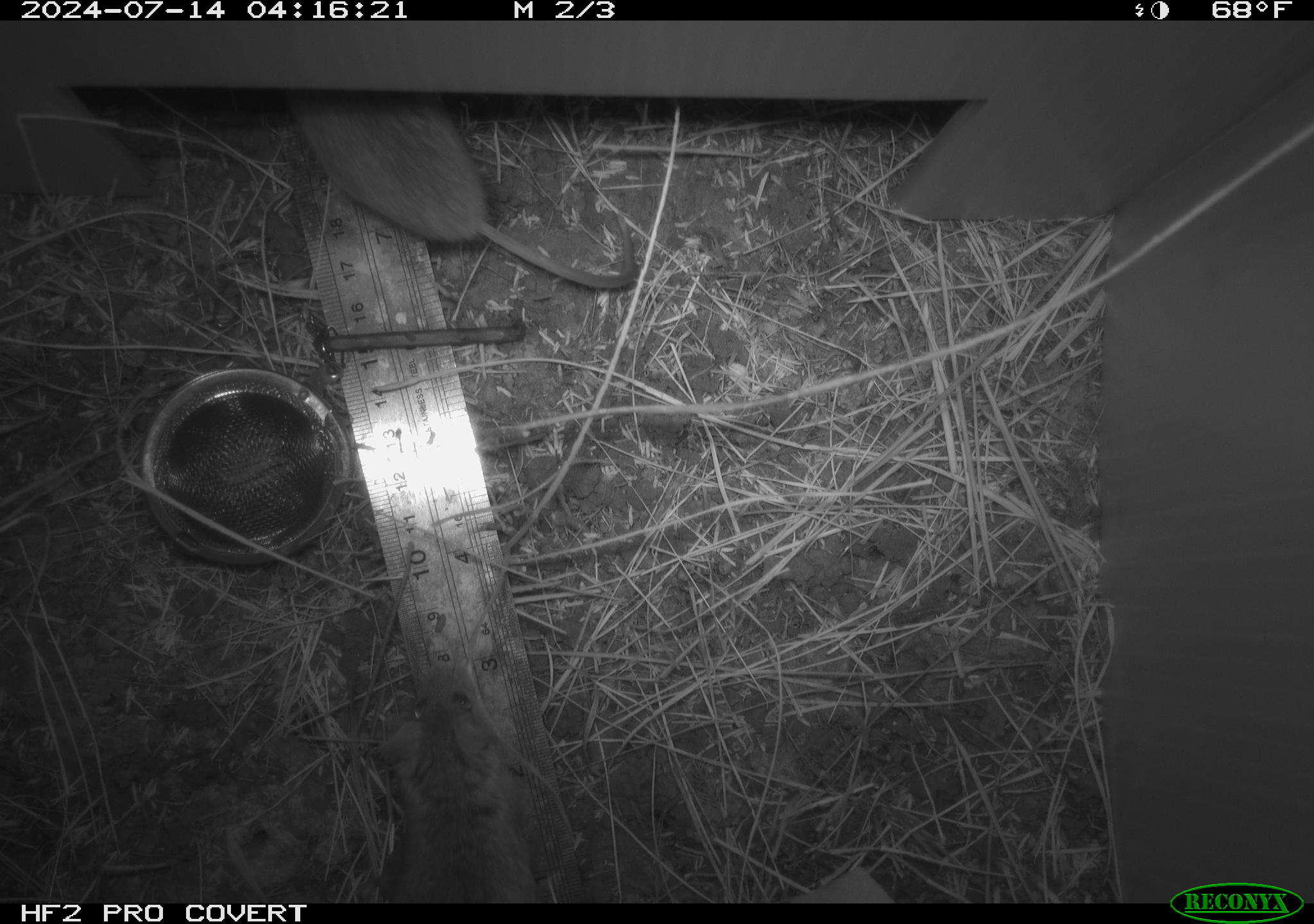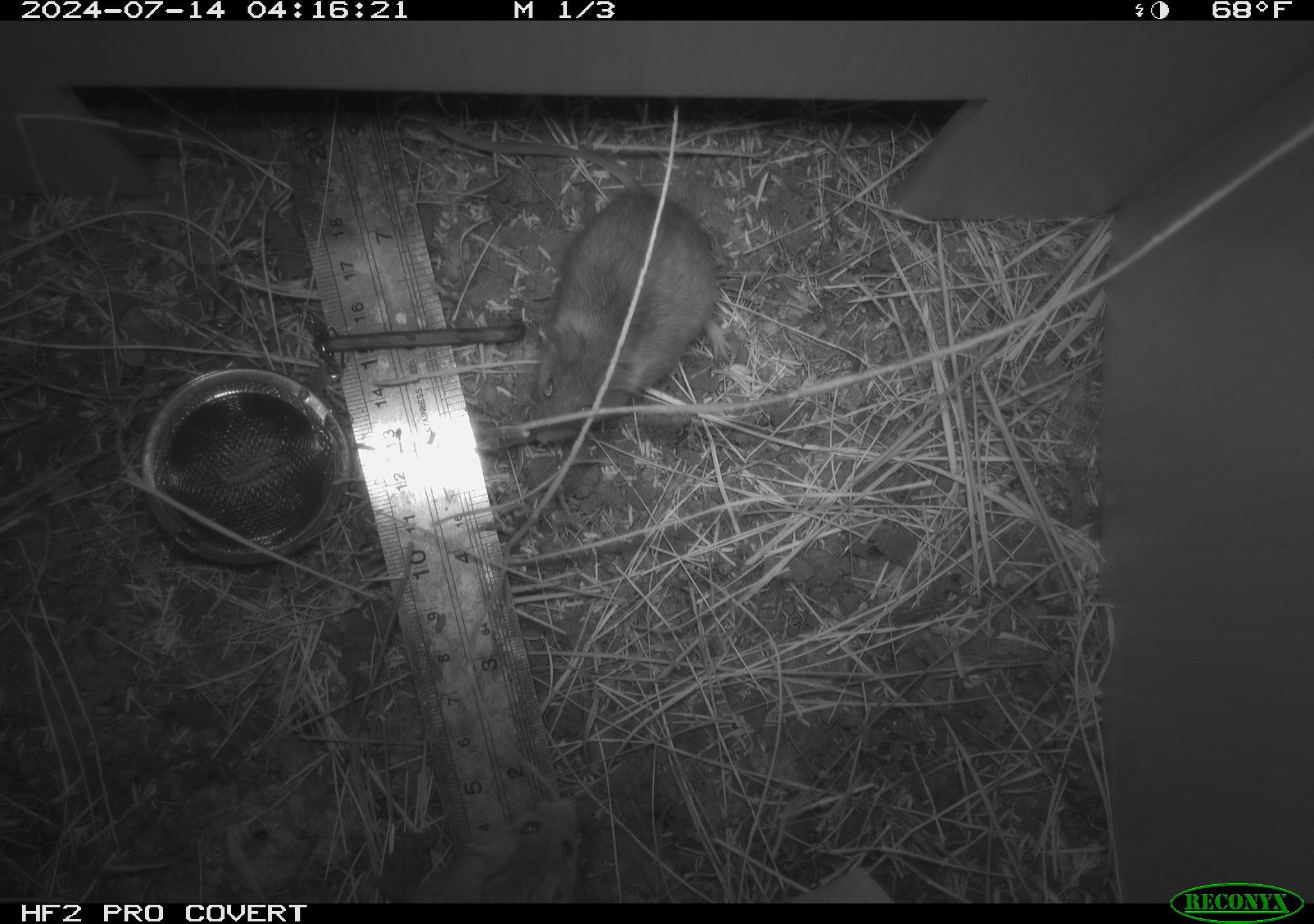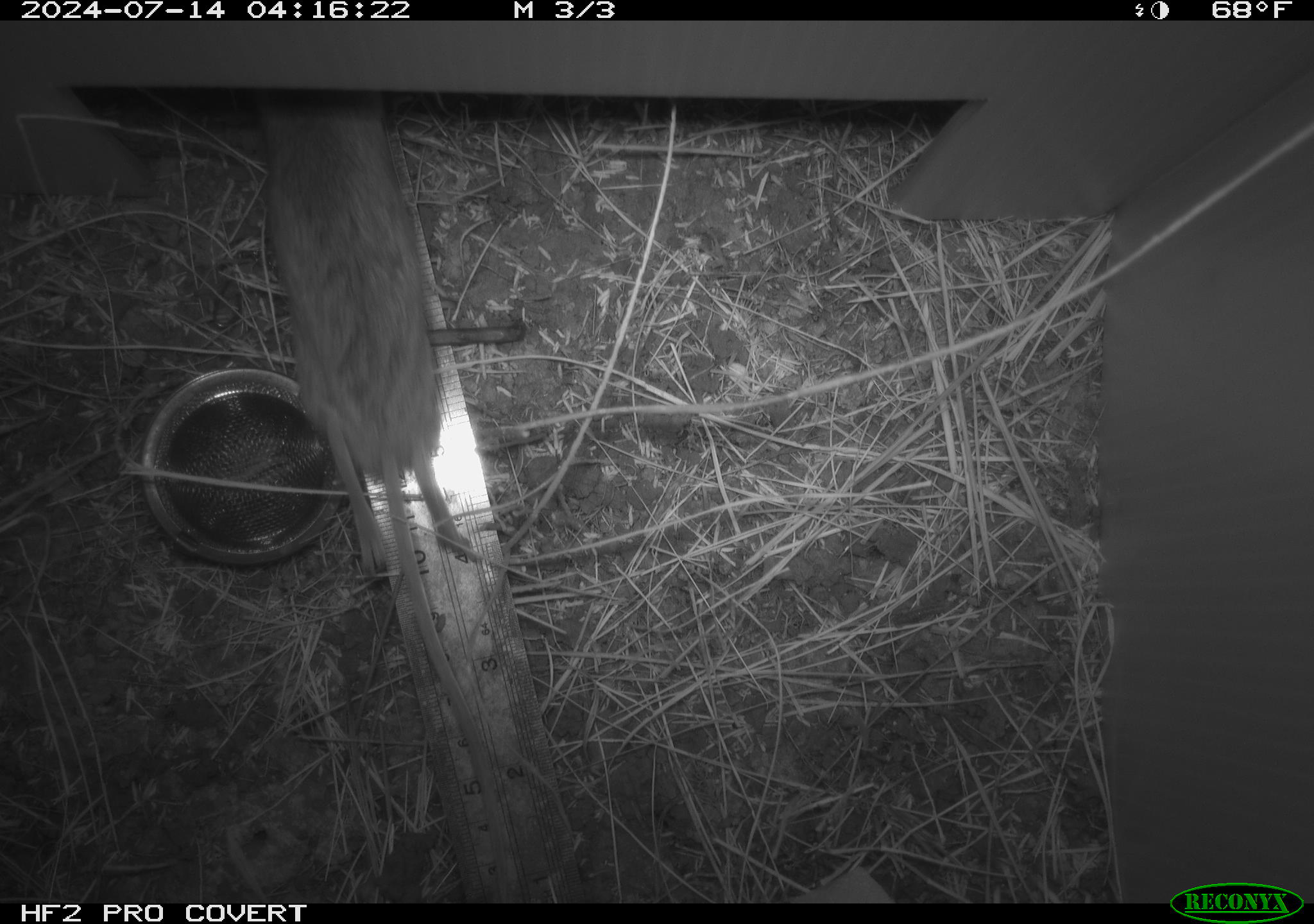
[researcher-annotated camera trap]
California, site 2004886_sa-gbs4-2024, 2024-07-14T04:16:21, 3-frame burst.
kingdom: Animalia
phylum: Chordata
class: Mammalia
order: Rodentia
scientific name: Rodentia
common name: mouse species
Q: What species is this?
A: Mouse species (Rodentia).